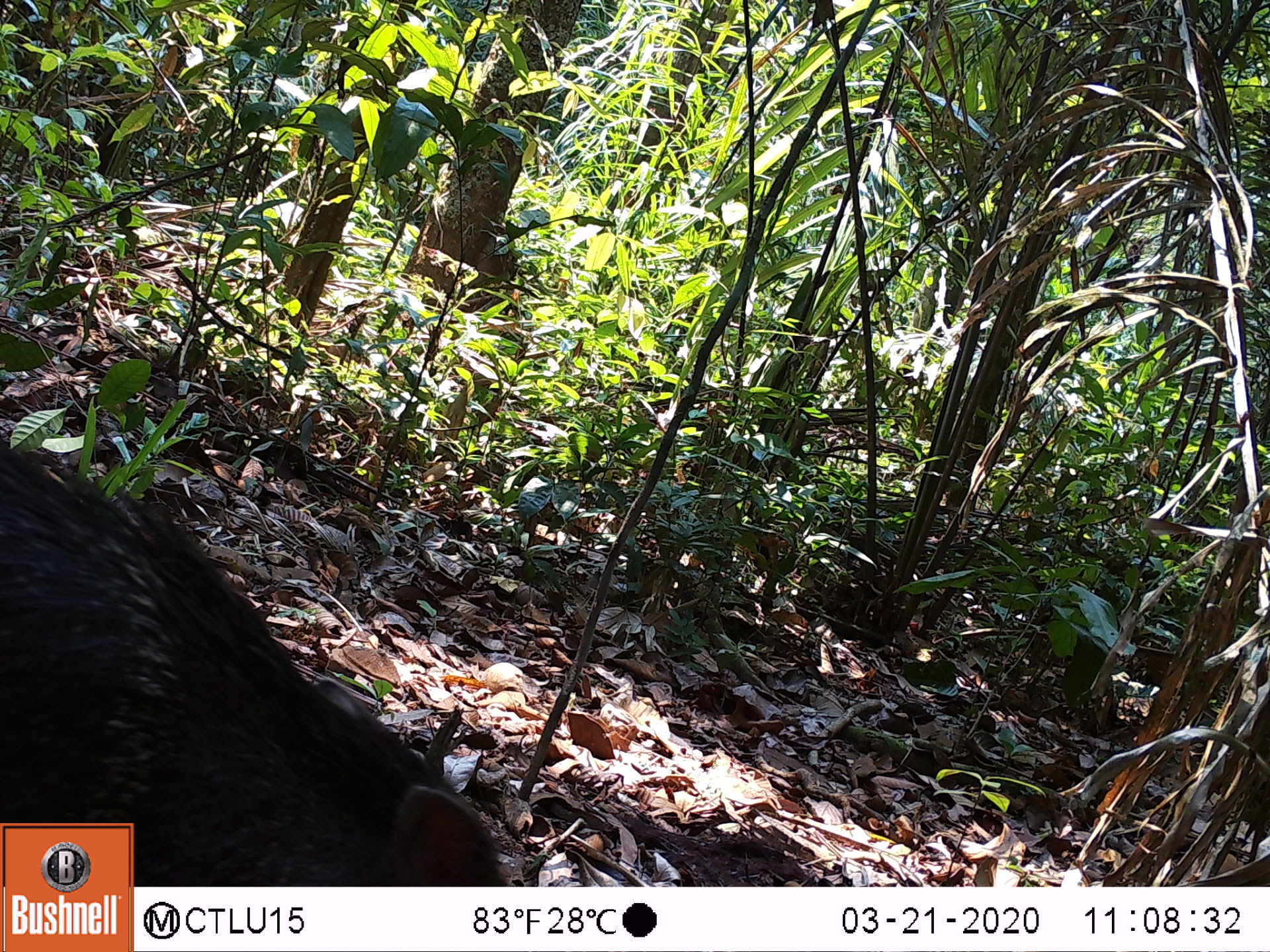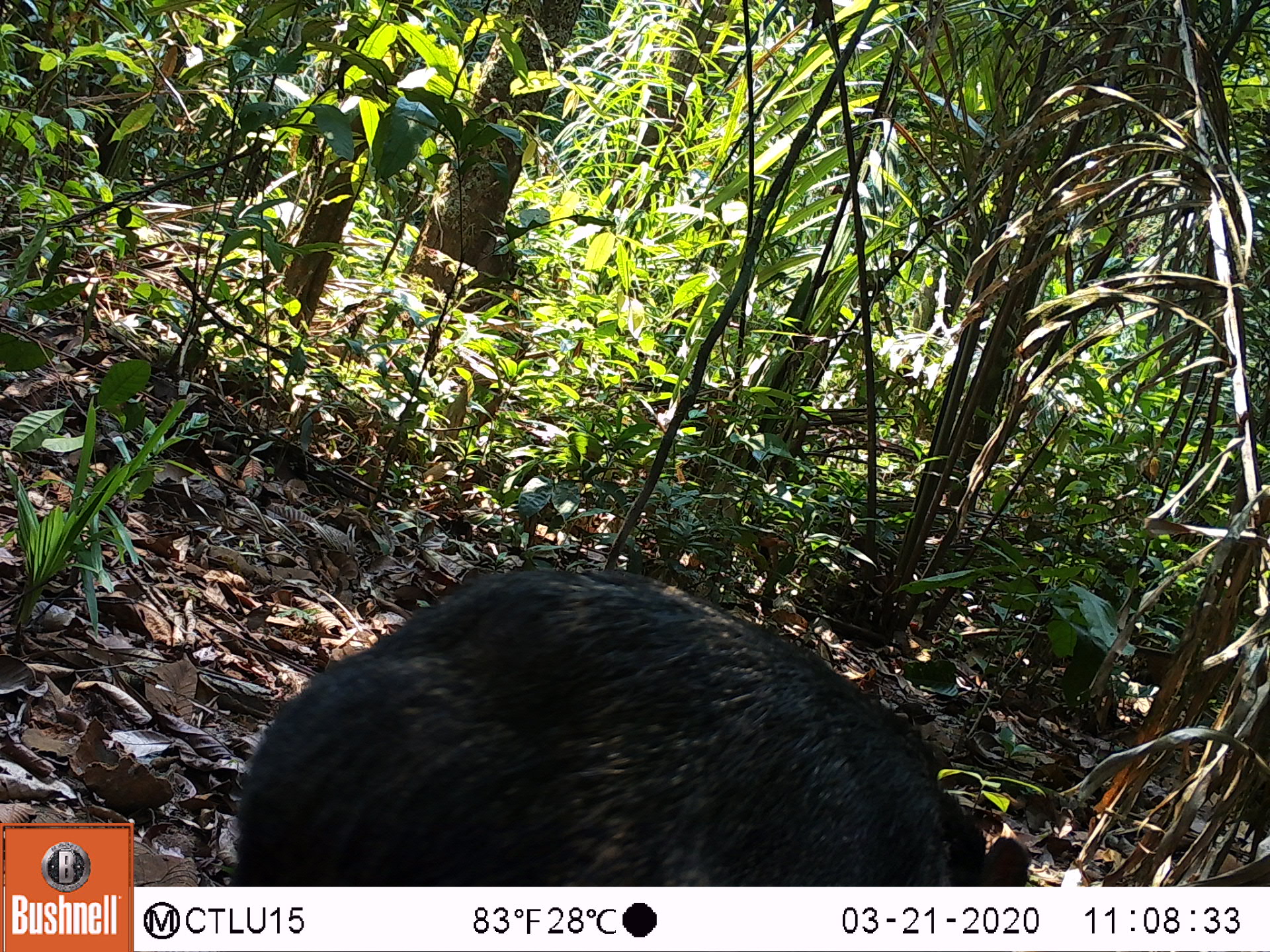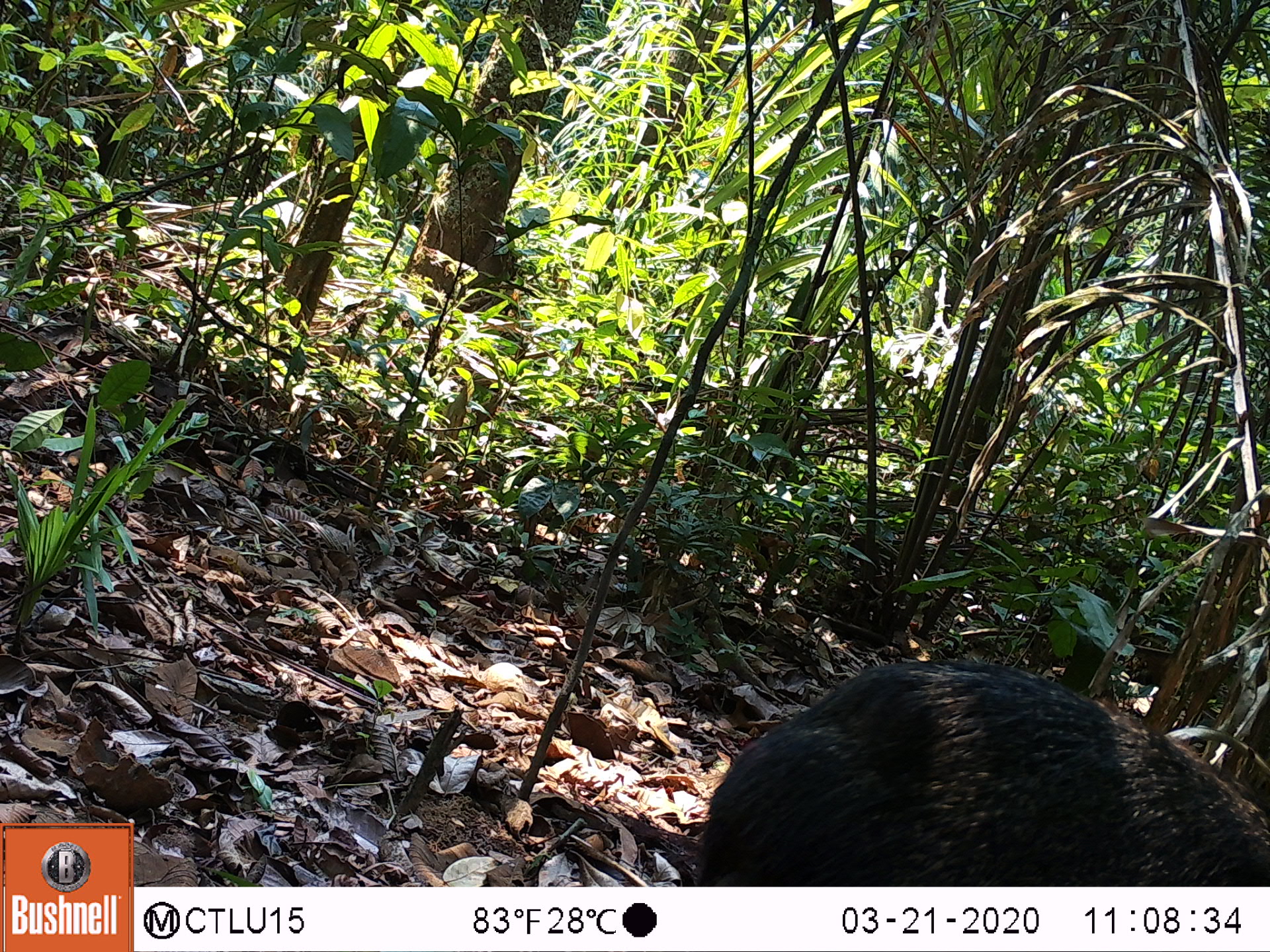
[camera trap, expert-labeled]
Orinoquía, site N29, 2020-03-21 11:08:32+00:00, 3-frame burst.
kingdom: Animalia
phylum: Chordata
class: Mammalia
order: Artiodactyla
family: Tayassuidae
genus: Pecari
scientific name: Pecari tajacu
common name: collared peccary